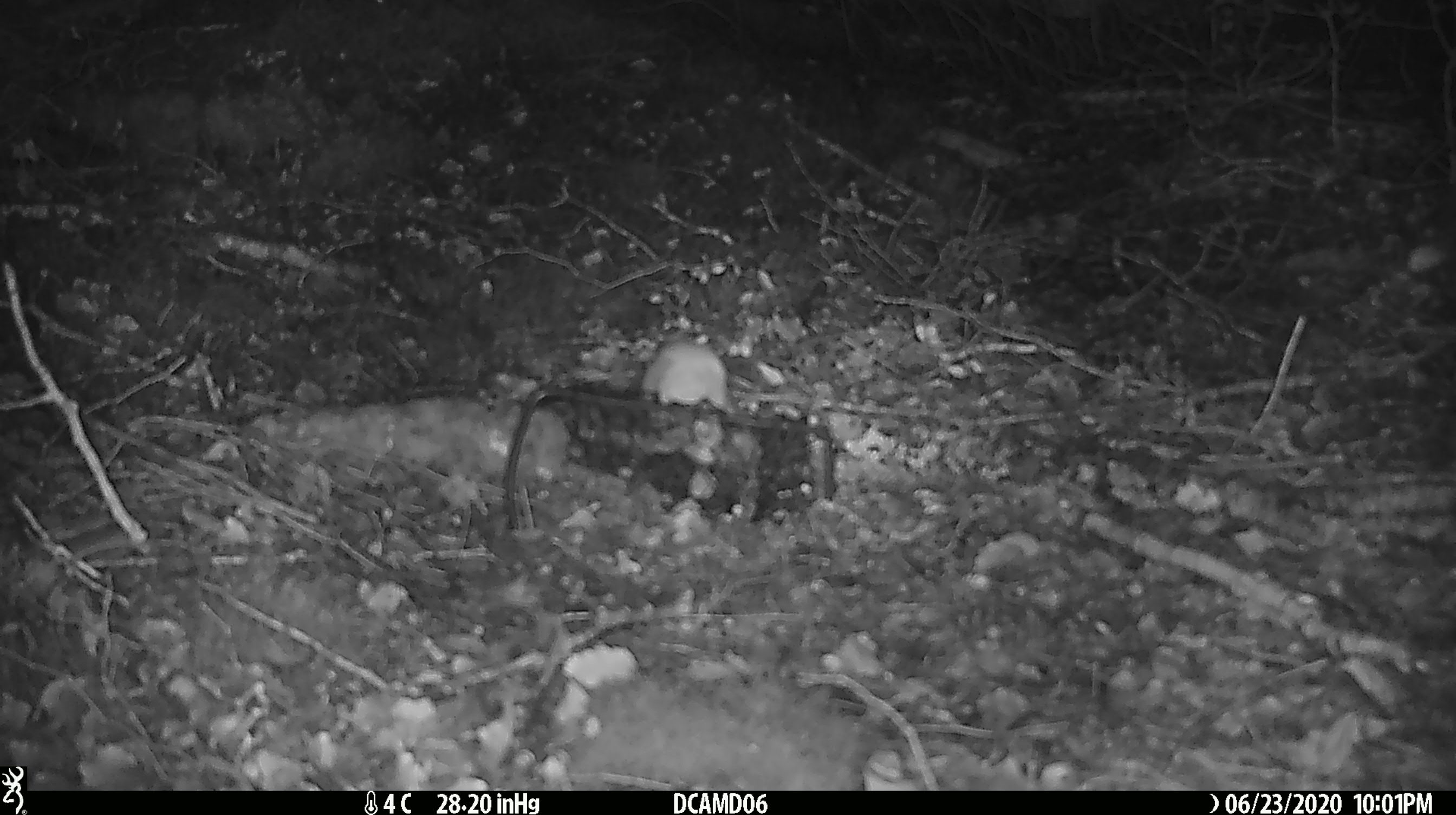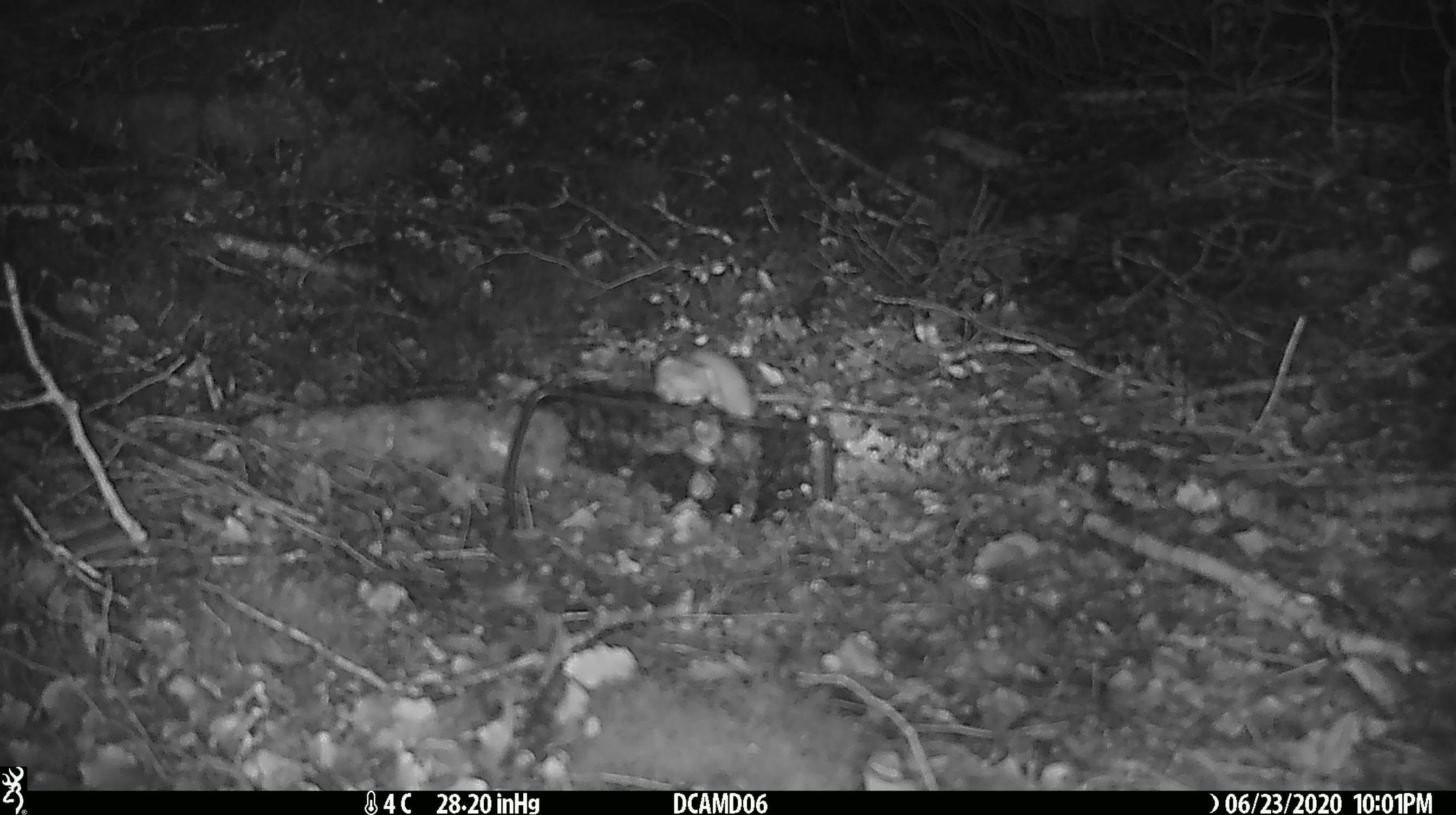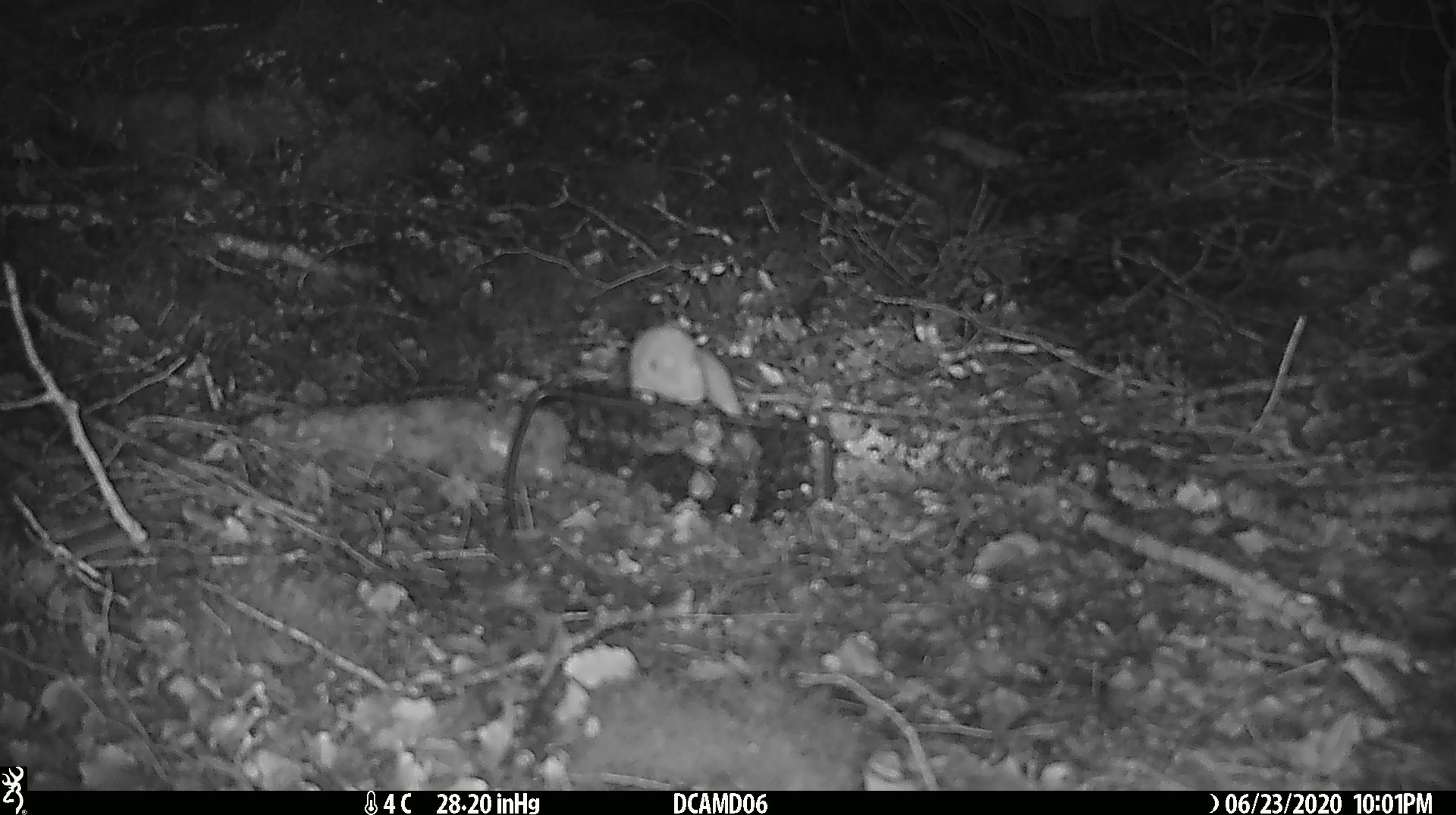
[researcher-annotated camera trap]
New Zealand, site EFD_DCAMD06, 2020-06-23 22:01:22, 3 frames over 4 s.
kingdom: Animalia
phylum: Chordata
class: Mammalia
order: Carnivora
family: Mustelidae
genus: Mustela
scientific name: Mustela nivalis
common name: least weasel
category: weasel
Weasel (least weasel) (Mustela nivalis).